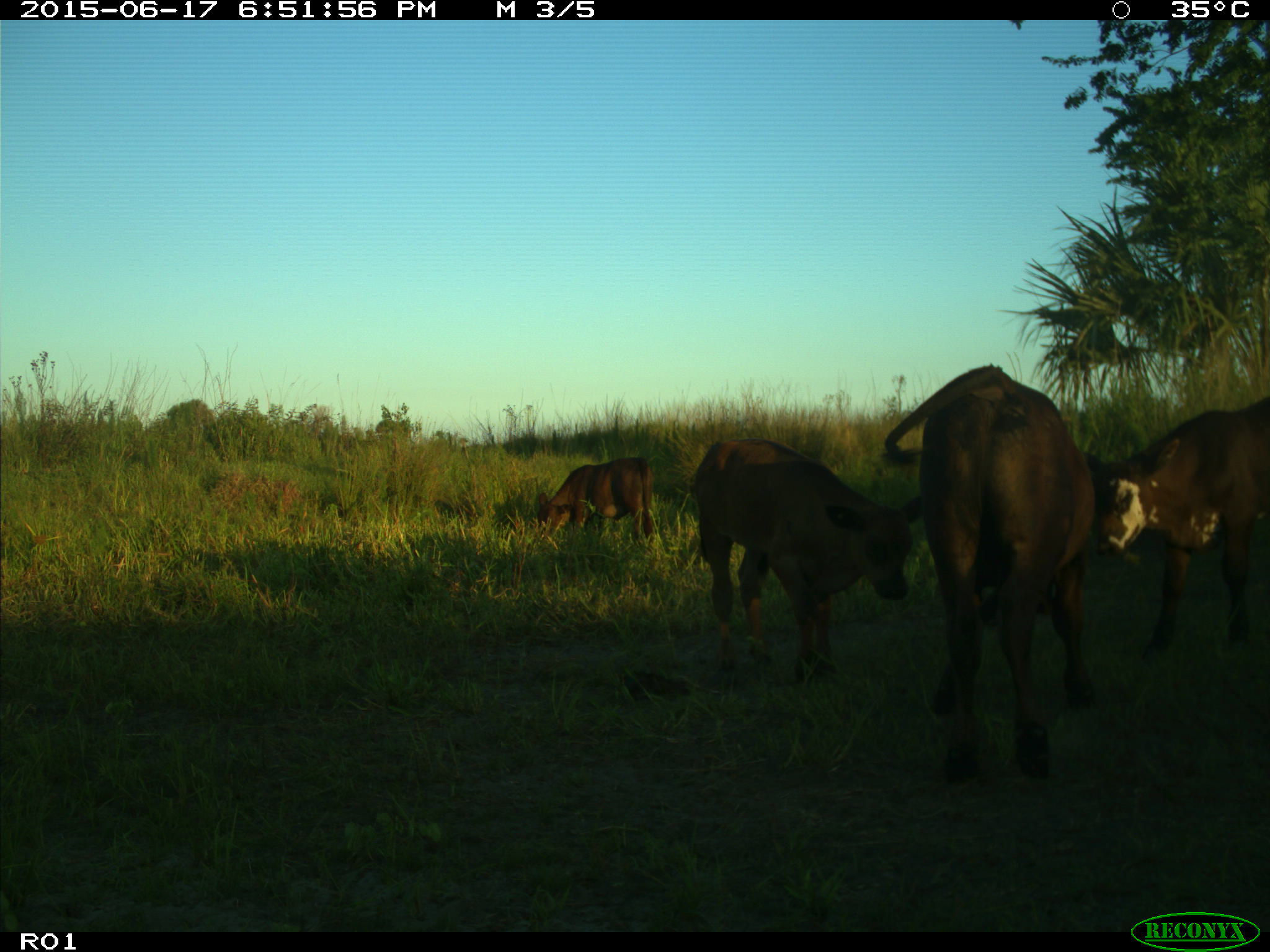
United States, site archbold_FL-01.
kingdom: Animalia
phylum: Chordata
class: Mammalia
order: Artiodactyla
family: Bovidae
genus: Bos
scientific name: Bos taurus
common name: domestic cow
Bos taurus (domestic cow).